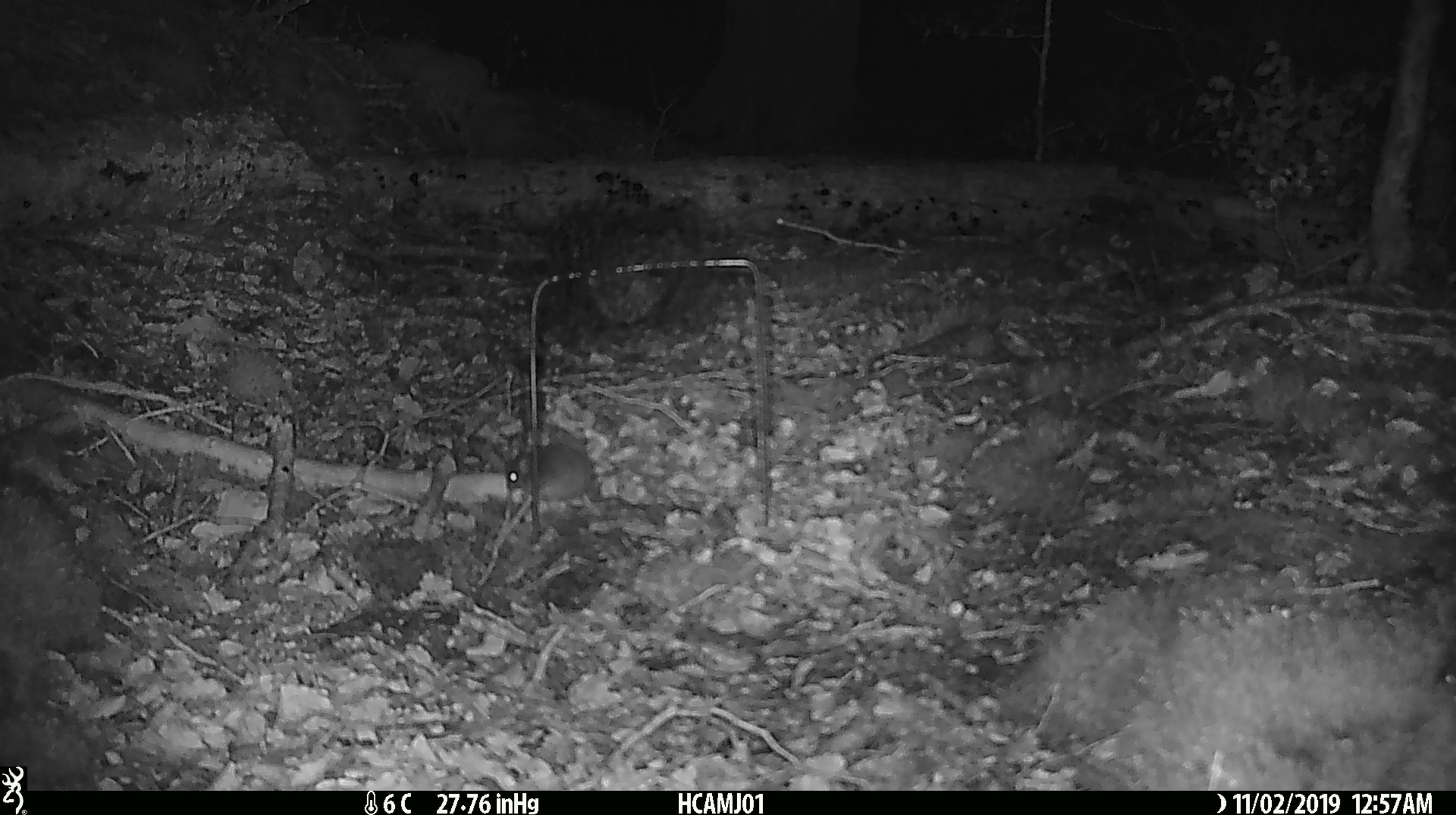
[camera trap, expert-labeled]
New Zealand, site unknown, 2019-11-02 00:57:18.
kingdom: Animalia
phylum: Chordata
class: Mammalia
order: Rodentia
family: Muridae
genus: Mus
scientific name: Mus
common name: mouse